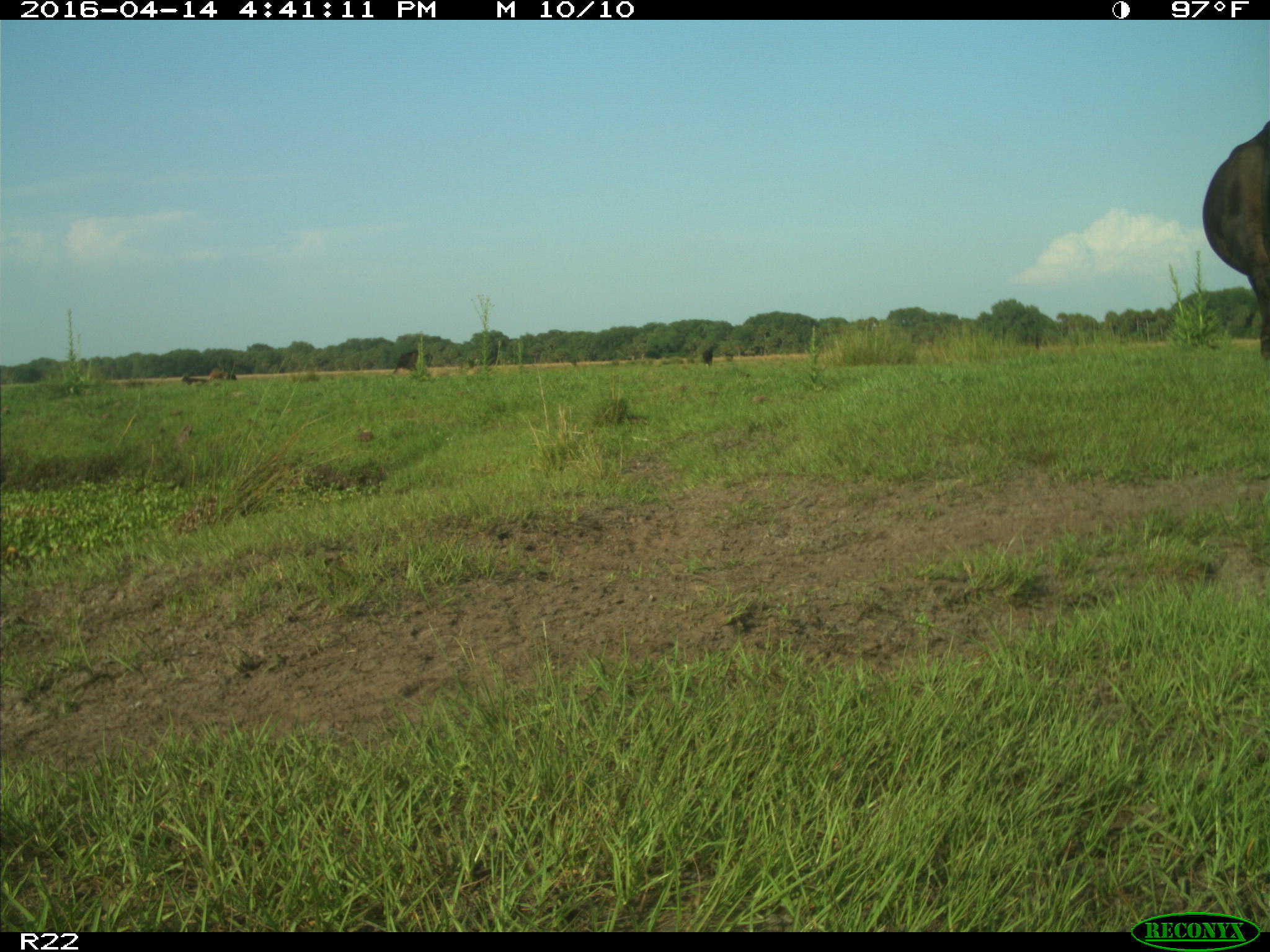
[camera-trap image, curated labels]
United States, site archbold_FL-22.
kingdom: Animalia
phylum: Chordata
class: Mammalia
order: Artiodactyla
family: Bovidae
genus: Bos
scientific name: Bos taurus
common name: domestic cow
Bos taurus (domestic cow).